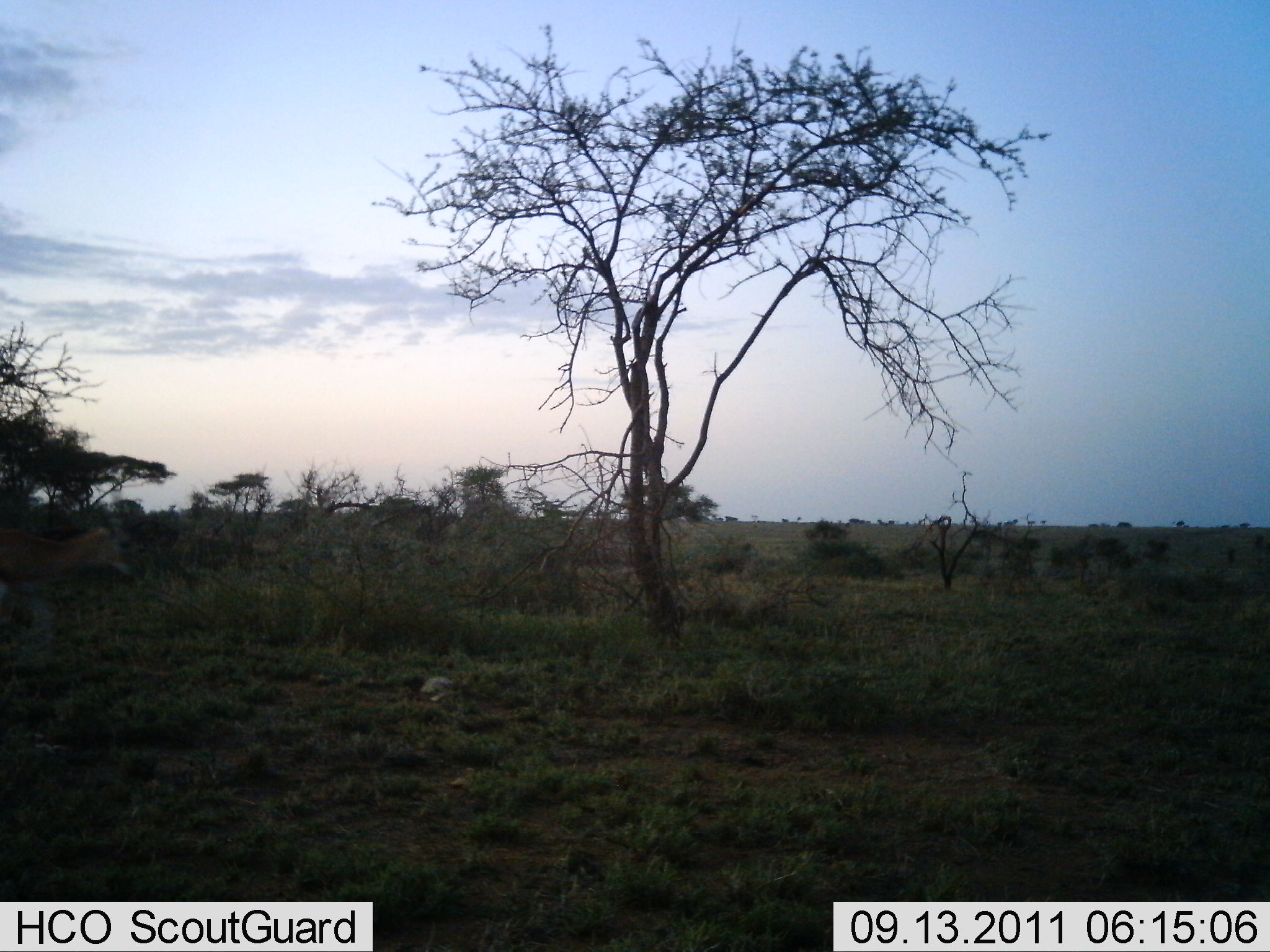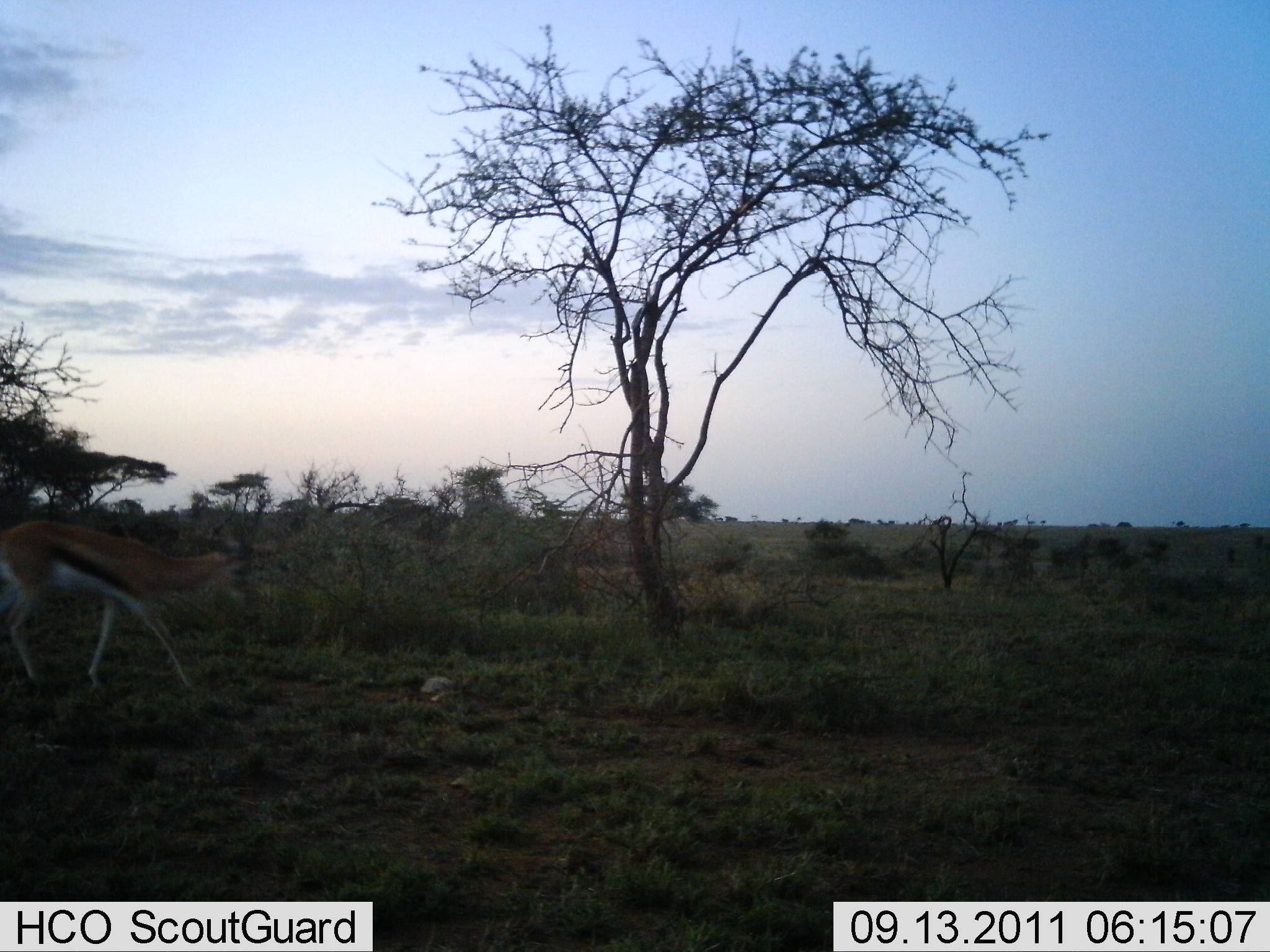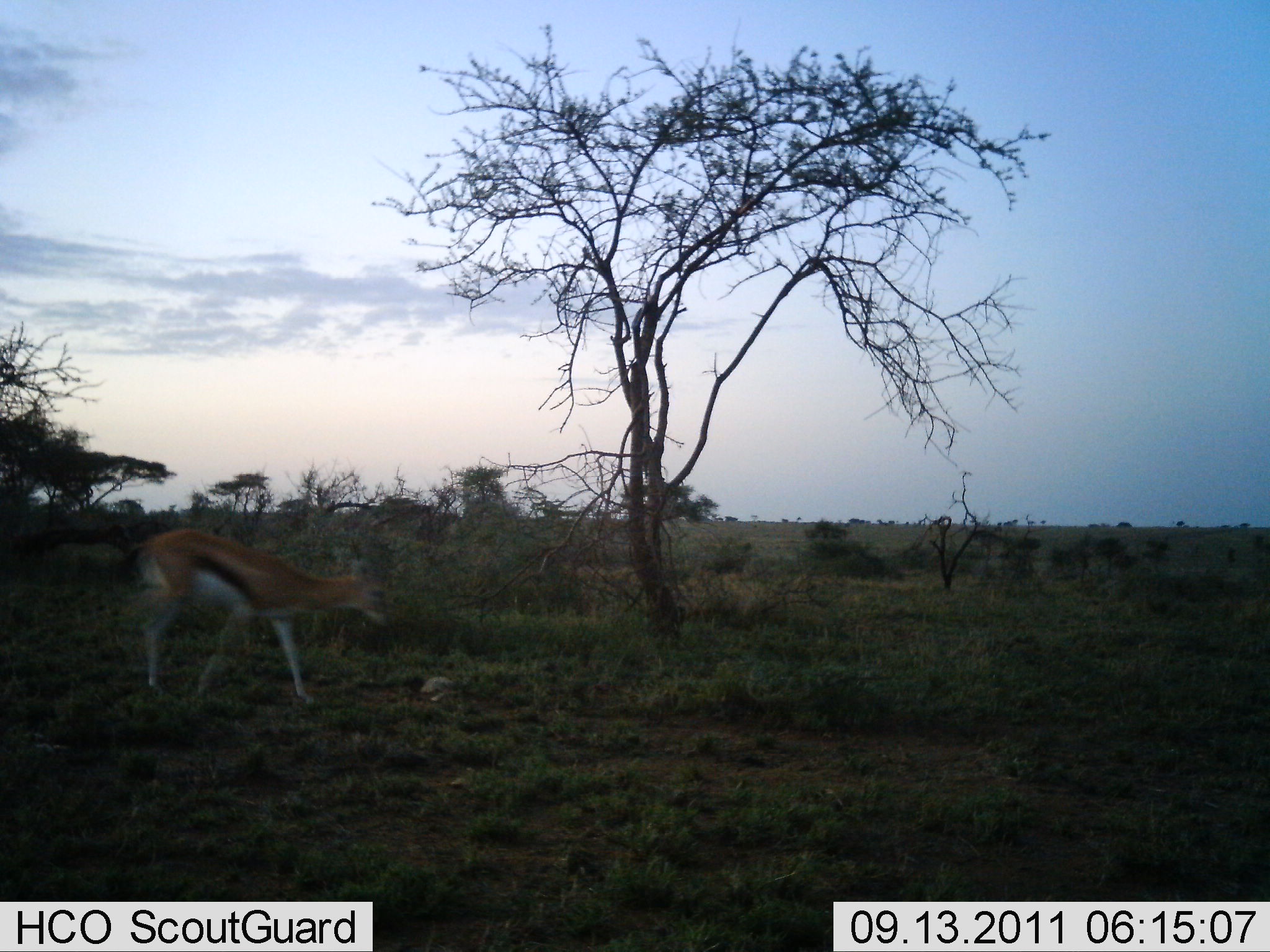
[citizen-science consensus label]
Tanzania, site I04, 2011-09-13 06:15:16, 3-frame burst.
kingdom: Animalia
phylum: Chordata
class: Mammalia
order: Artiodactyla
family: Bovidae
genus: Eudorcas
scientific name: Eudorcas thomsonii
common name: thomson's gazelle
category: gazellethomsons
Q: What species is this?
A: Gazellethomsons (thomson's gazelle) (Eudorcas thomsonii).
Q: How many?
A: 1.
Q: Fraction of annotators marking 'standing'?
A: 0%.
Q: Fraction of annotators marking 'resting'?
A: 0%.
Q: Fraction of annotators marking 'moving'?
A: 100%.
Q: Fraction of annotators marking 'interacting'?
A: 0%.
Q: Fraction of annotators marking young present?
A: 0%.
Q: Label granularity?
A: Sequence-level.